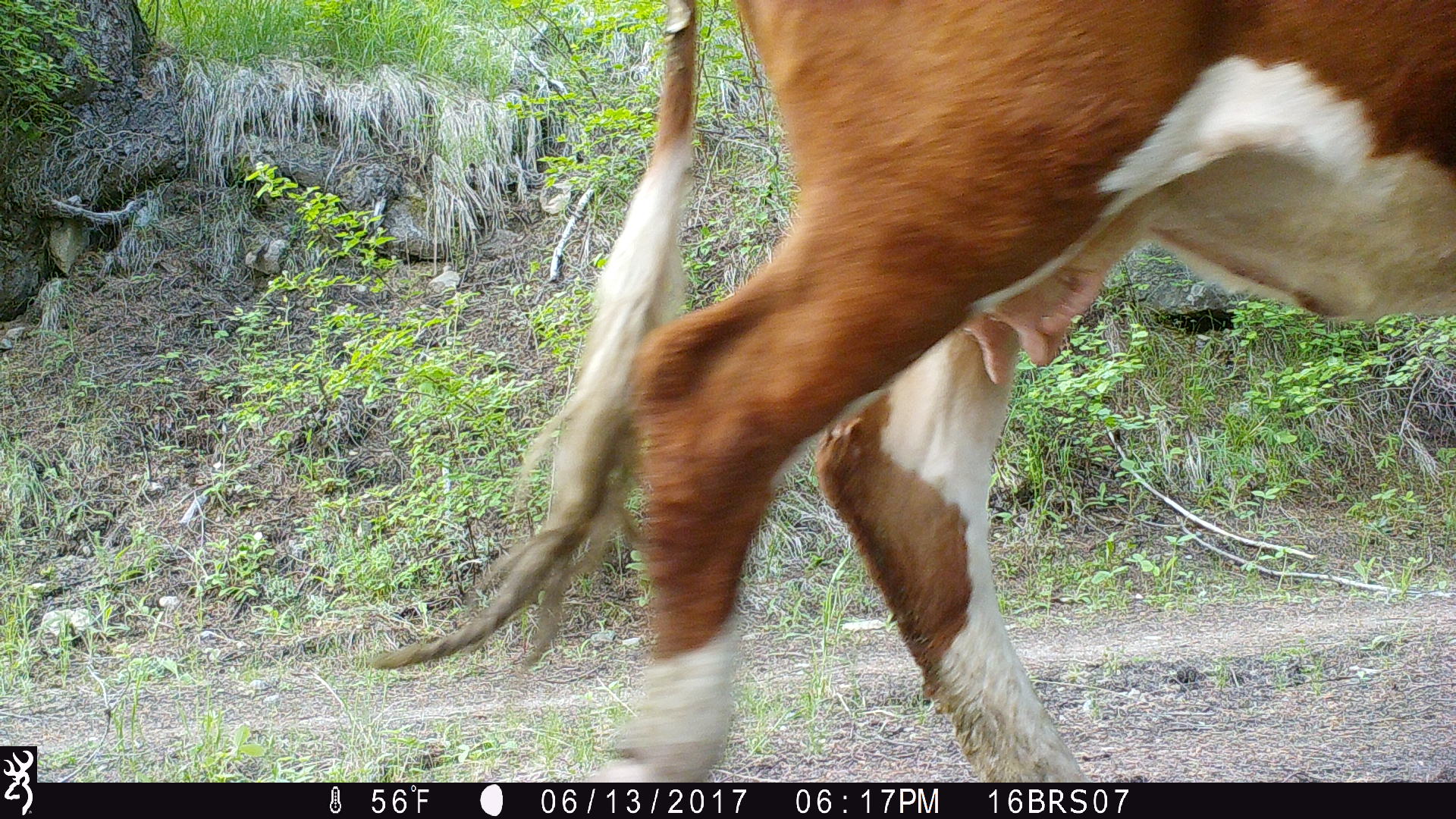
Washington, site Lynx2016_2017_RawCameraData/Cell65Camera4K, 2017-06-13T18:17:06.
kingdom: Animalia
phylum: Chordata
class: Mammalia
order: Artiodactyla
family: Bovidae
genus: Bos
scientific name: Bos taurus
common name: domestic cattle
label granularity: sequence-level